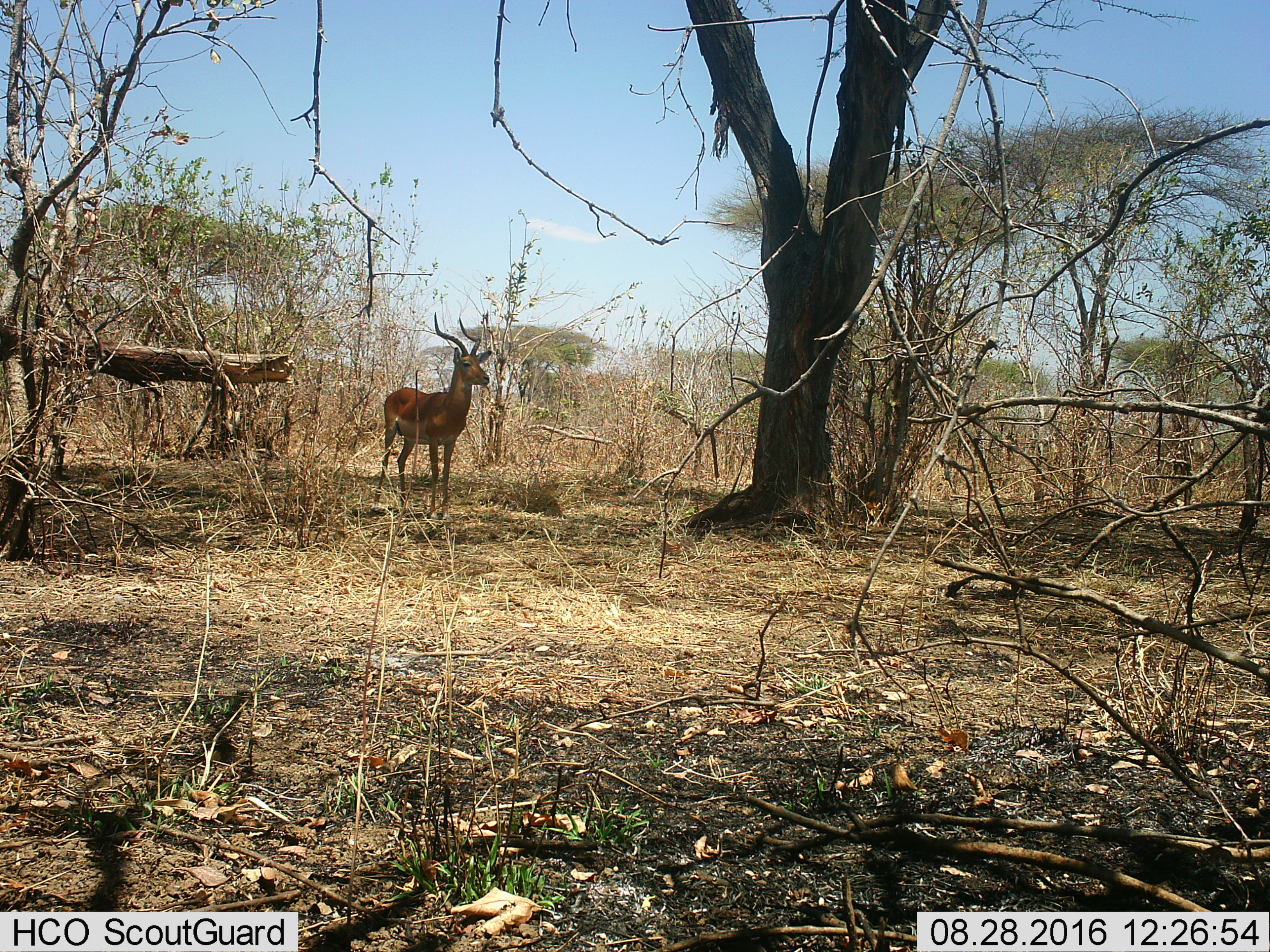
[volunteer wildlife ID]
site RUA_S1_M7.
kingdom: Animalia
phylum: Chordata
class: Mammalia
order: Artiodactyla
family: Bovidae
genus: Aepyceros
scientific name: Aepyceros melampus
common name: impala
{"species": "impala (Aepyceros melampus)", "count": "1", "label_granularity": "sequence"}